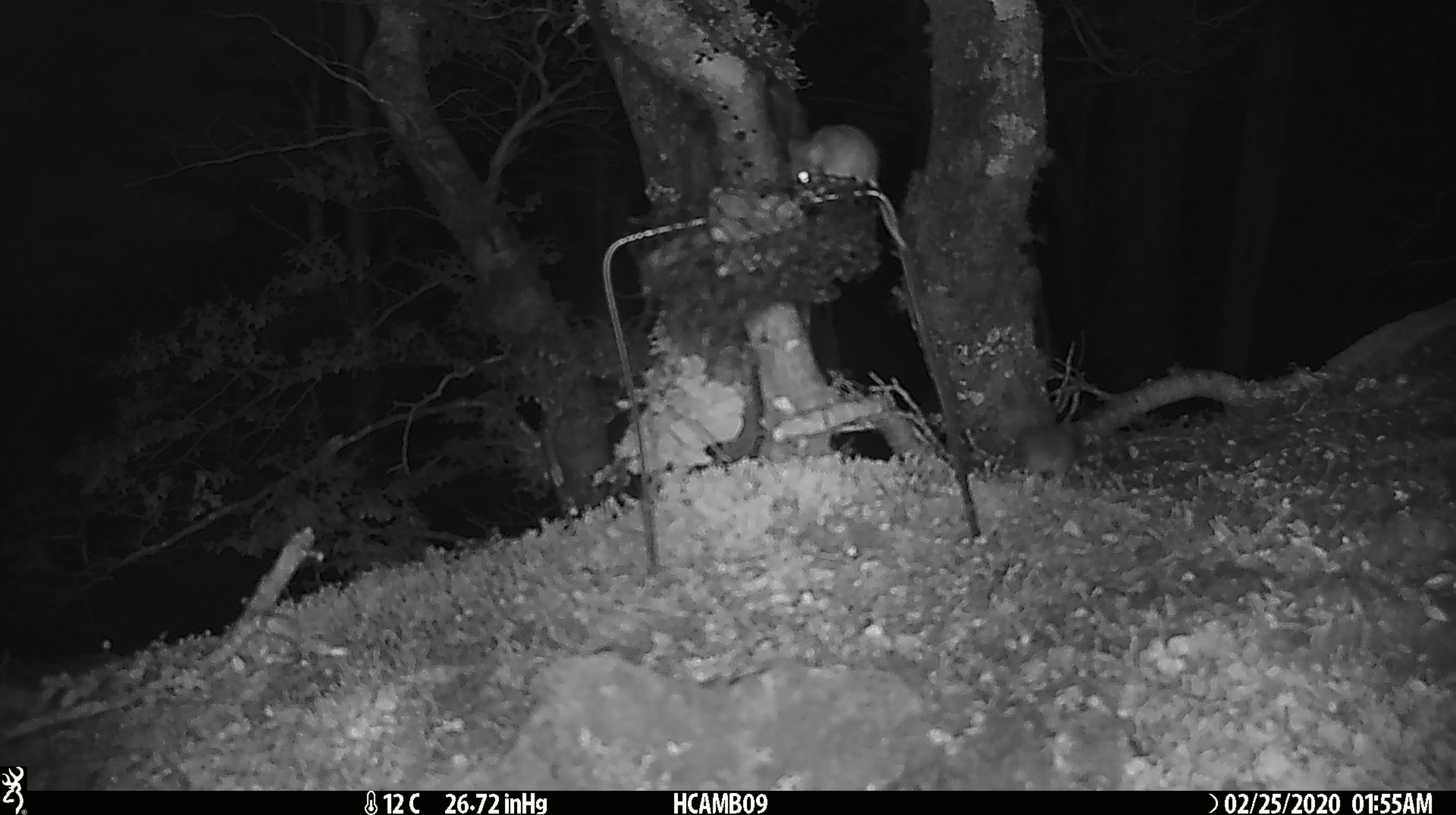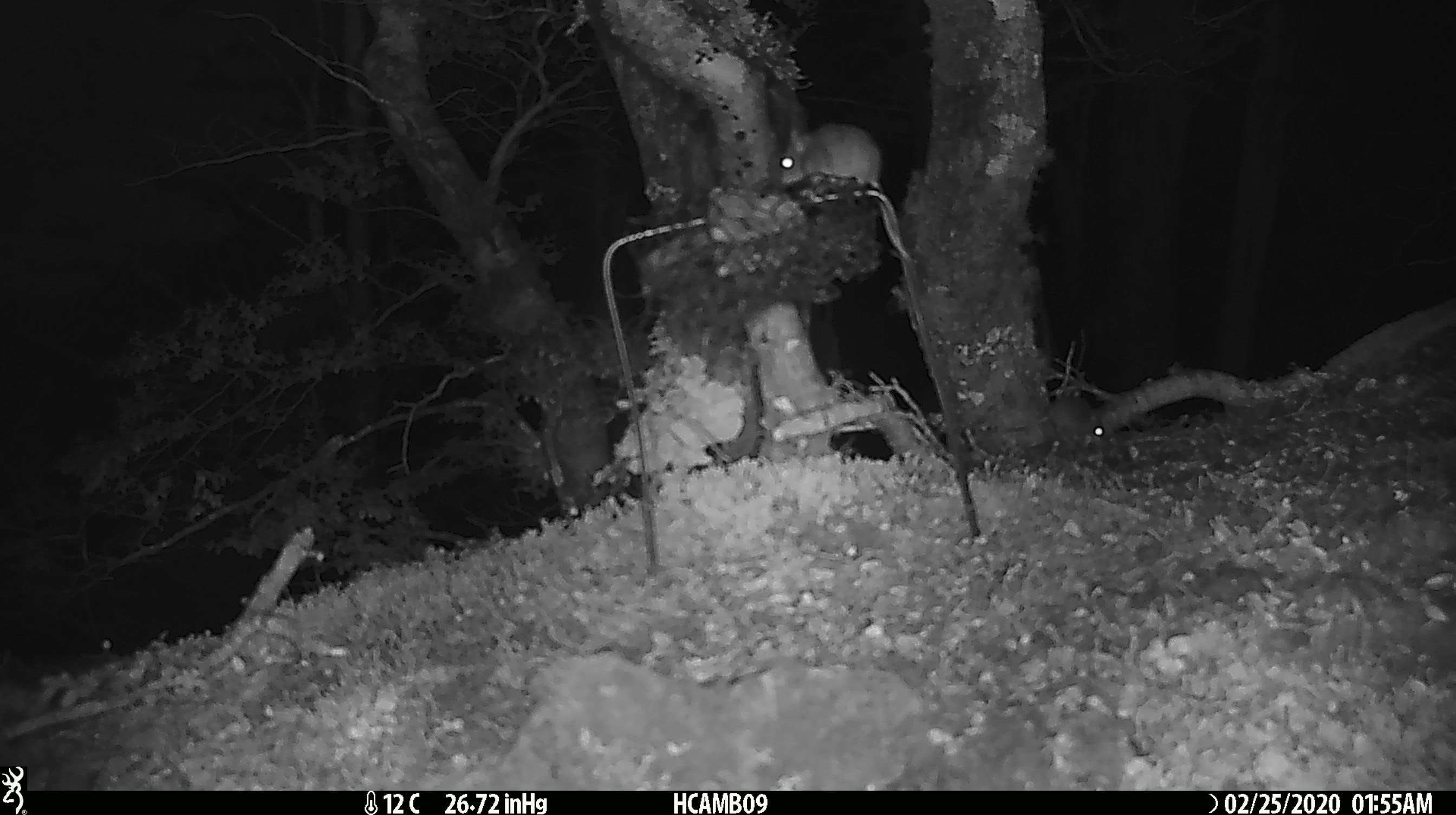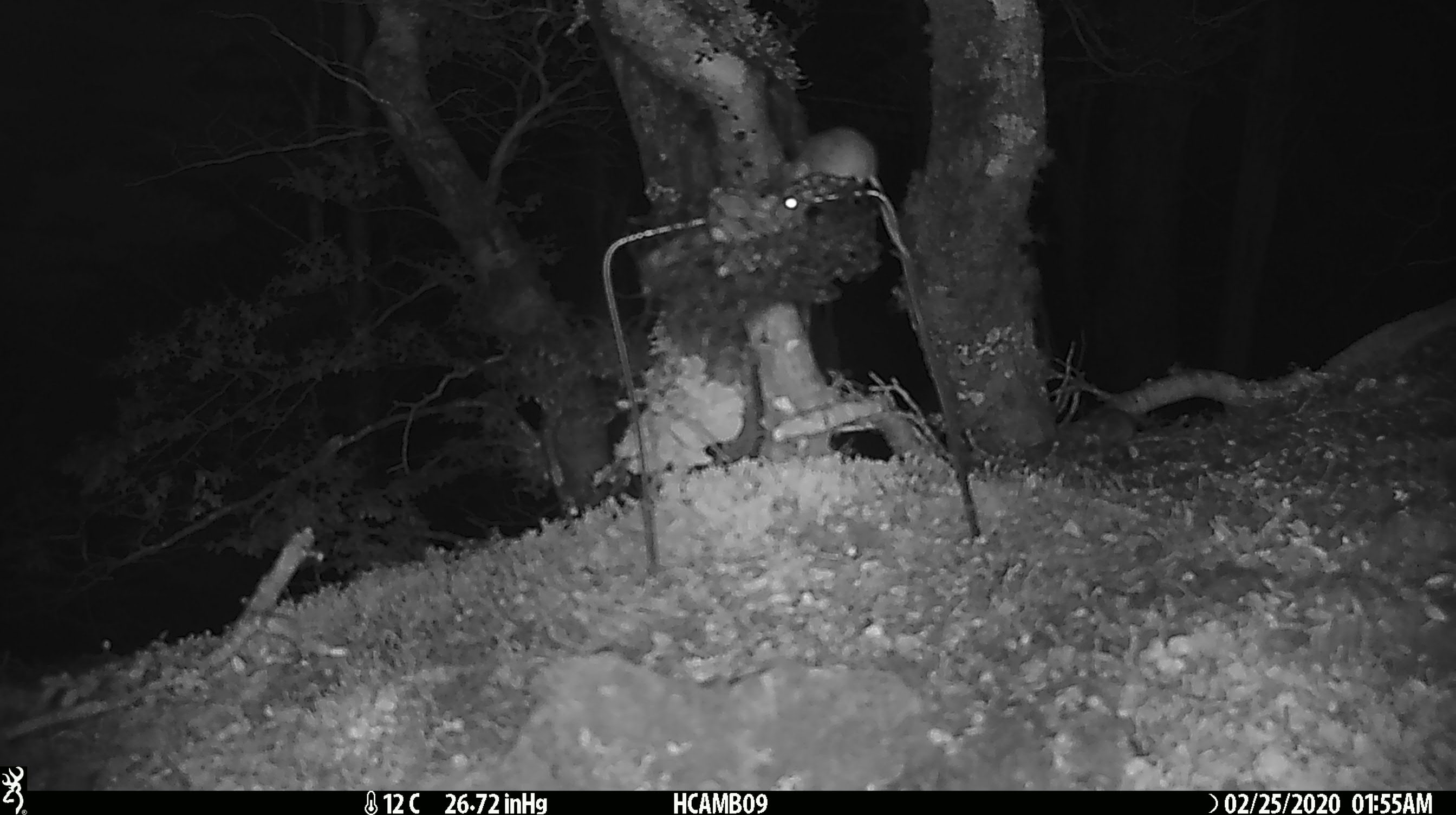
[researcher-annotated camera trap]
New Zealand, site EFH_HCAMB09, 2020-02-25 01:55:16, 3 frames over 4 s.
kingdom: Animalia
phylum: Chordata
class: Mammalia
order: Rodentia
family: Muridae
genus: Mus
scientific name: Mus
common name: mouse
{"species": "mouse (Mus)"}